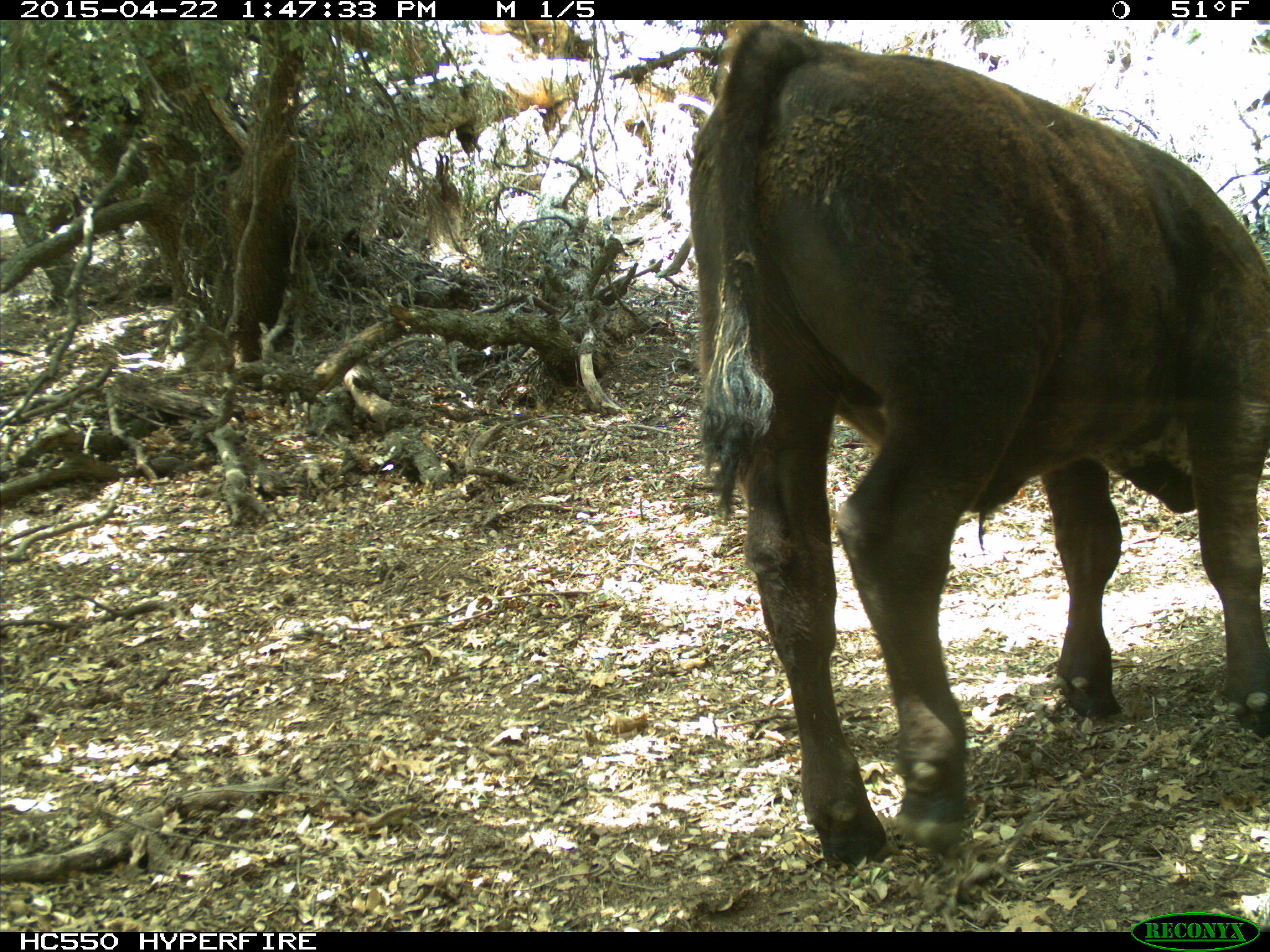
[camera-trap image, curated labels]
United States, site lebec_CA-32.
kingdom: Animalia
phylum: Chordata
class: Mammalia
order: Artiodactyla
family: Bovidae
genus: Bos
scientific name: Bos taurus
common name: domestic cow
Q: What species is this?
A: Bos taurus (domestic cow).